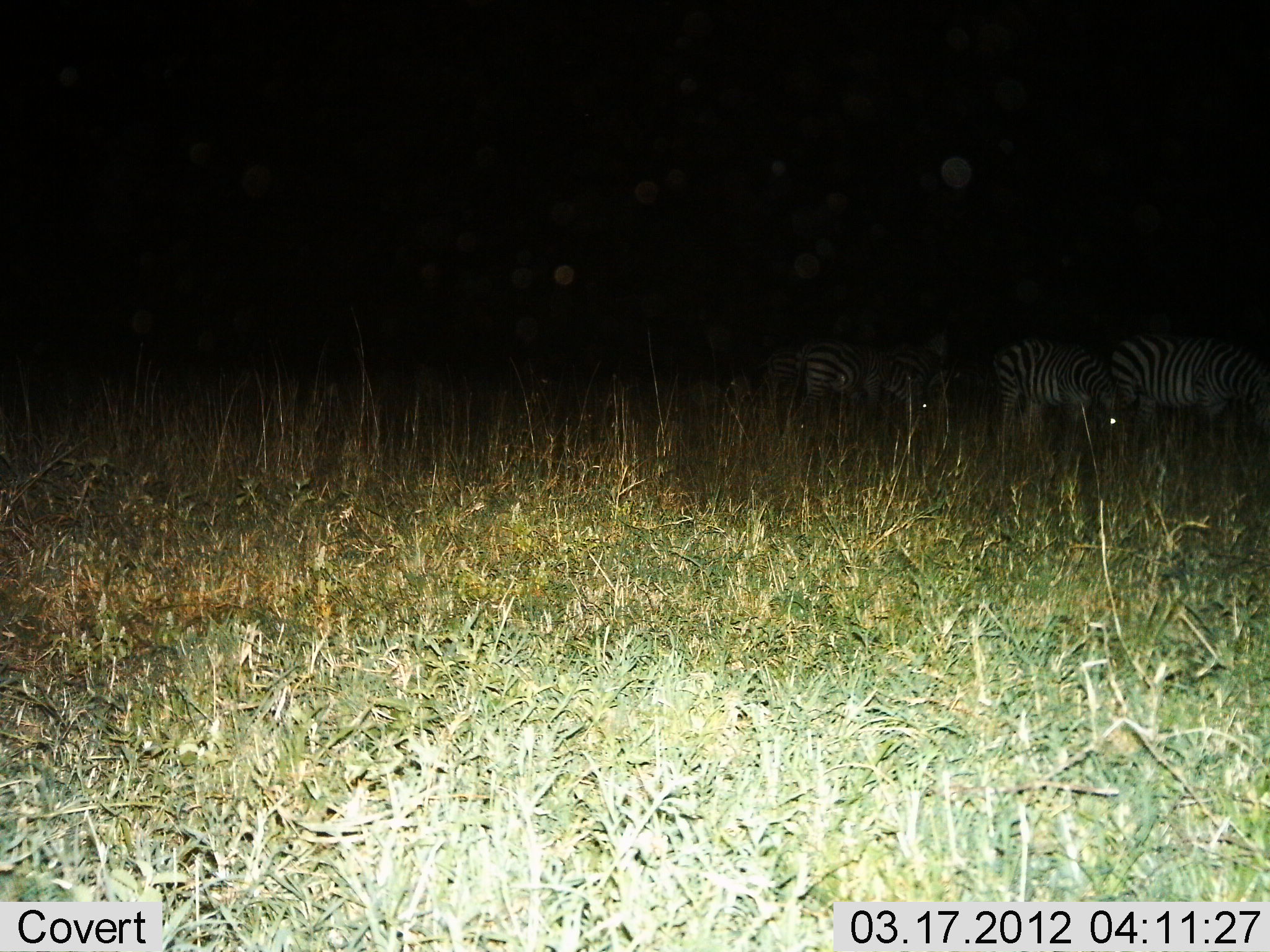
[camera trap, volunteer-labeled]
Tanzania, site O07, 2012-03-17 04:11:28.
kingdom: Animalia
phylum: Chordata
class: Mammalia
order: Perissodactyla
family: Equidae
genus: Equus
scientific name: Equus quagga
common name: plains zebra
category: zebra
Zebra (plains zebra) (Equus quagga), count 3. Behavior (volunteer vote fractions): standing 50%, resting 5%, moving 14%, interacting 0%. Young present (vote fraction): 0%. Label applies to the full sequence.